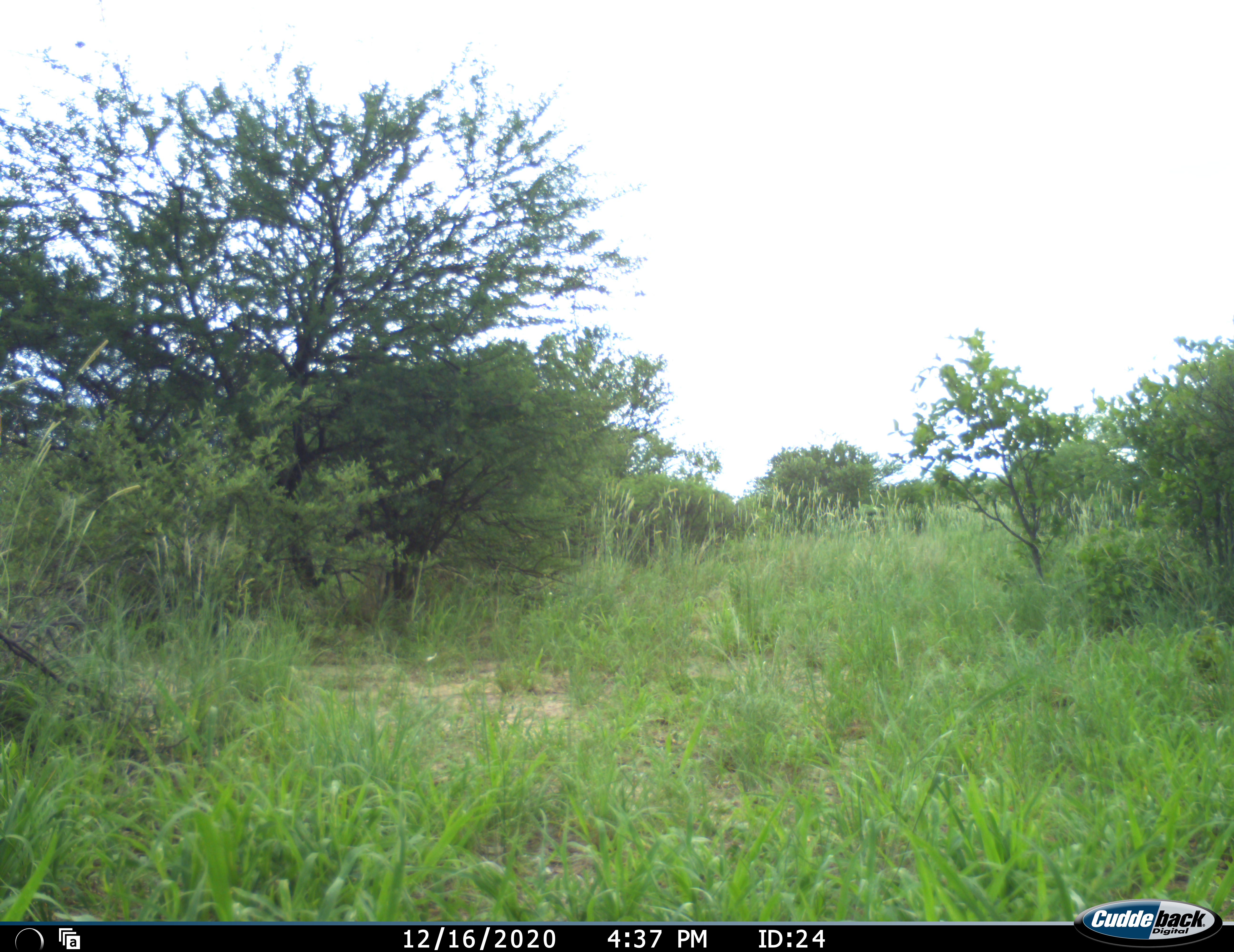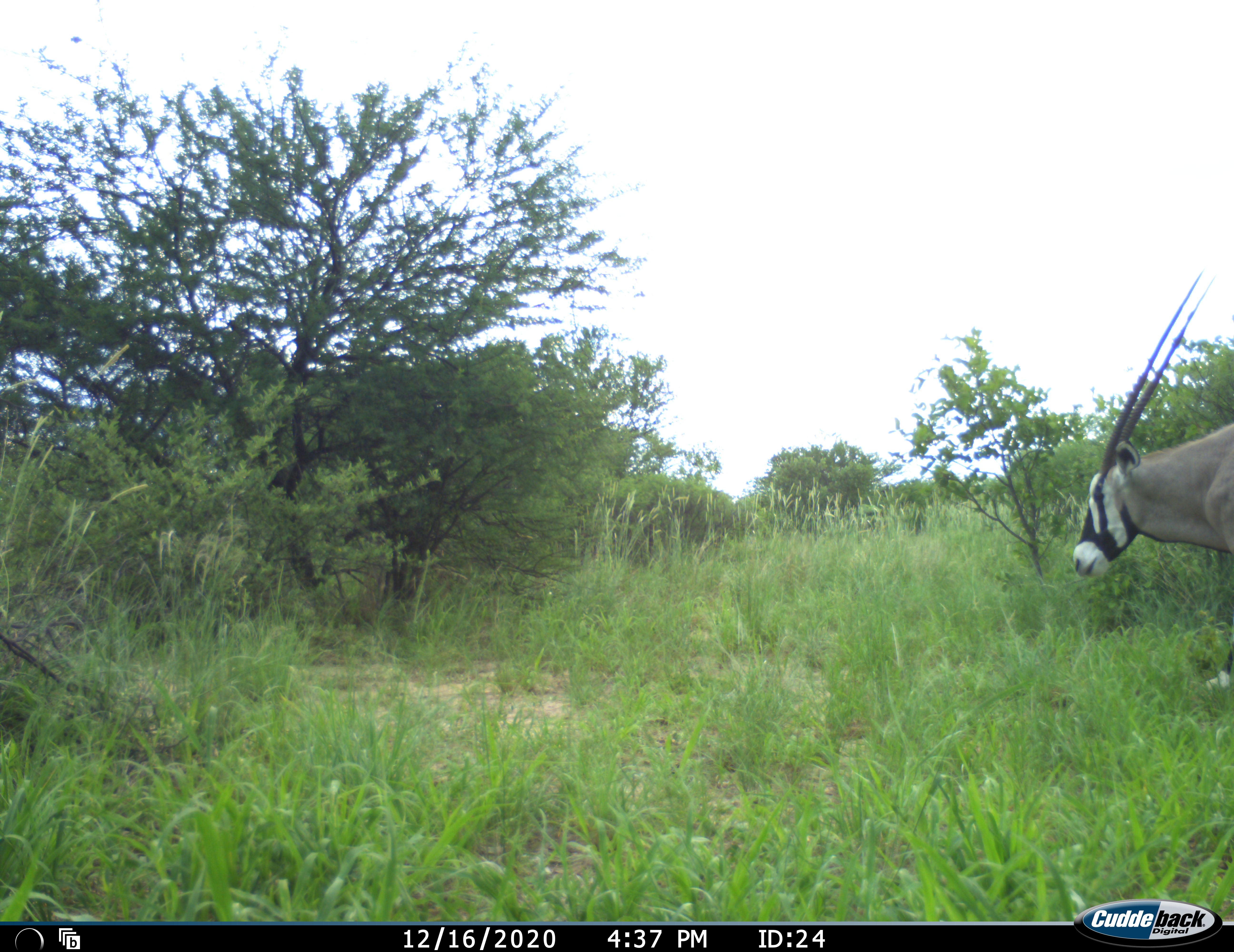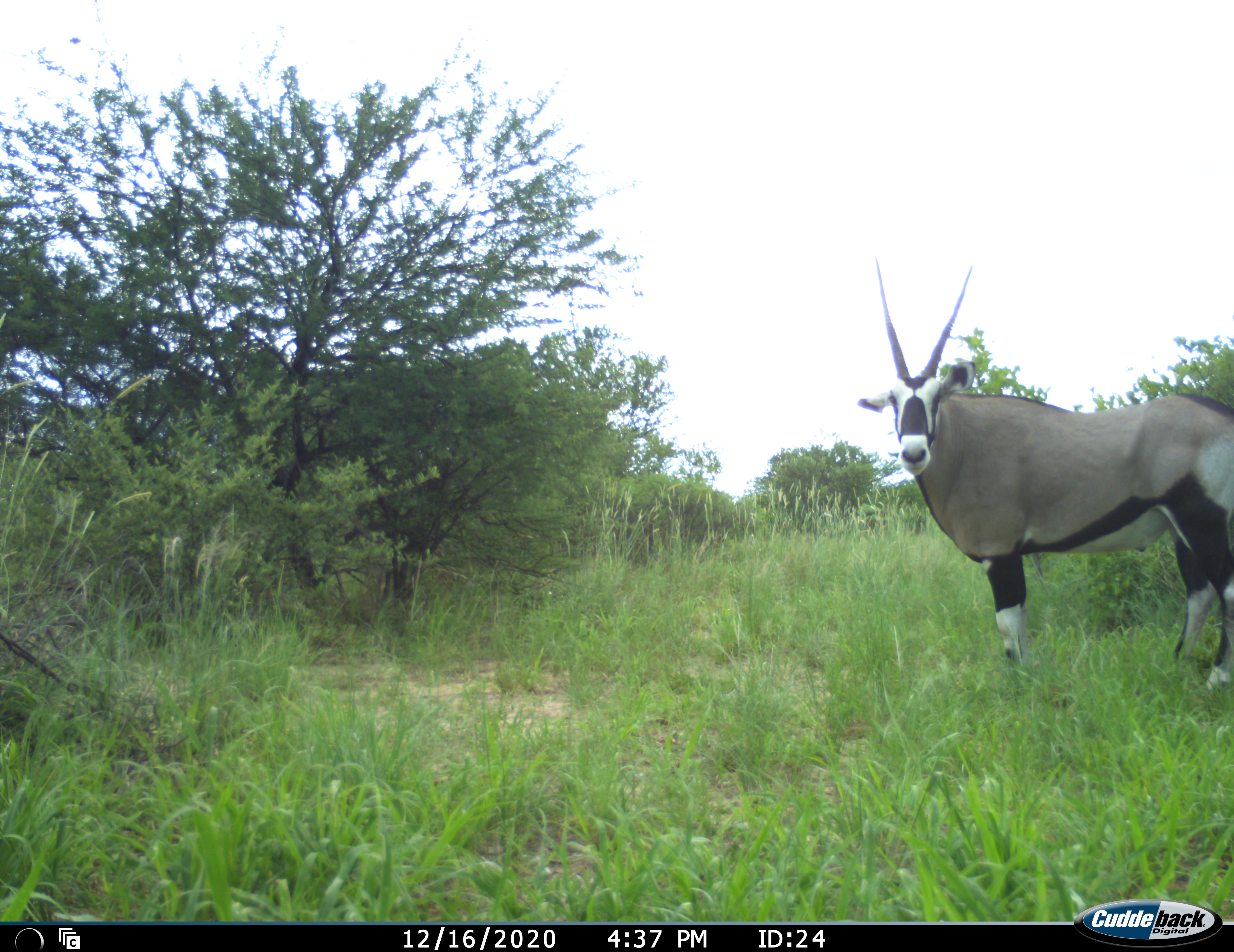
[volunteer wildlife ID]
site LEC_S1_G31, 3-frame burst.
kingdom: Animalia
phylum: Chordata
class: Mammalia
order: Artiodactyla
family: Bovidae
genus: Oryx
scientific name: Oryx gazella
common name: gemsbok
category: oryx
Oryx (gemsbok) (Oryx gazella), count 1. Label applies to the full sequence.